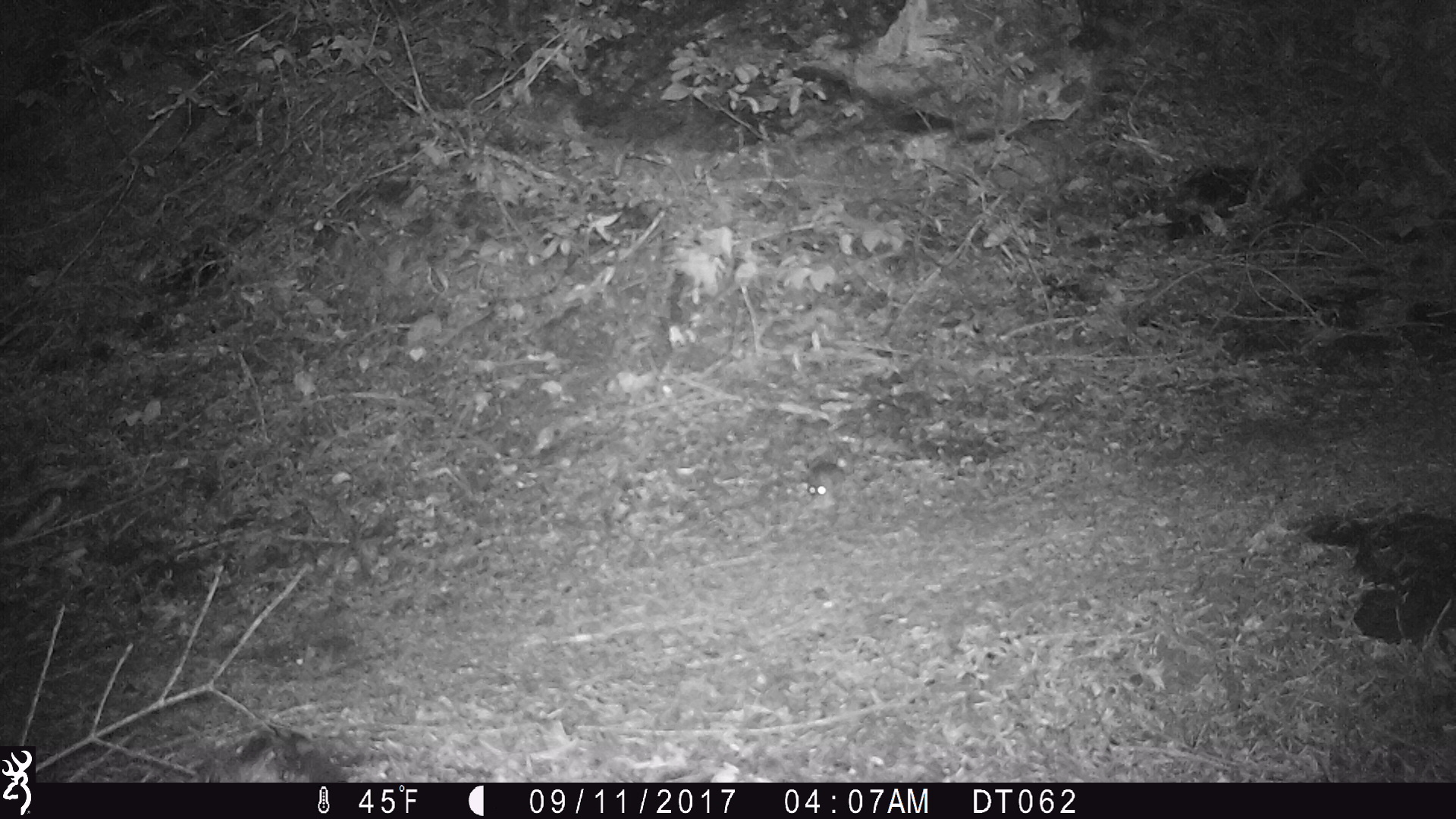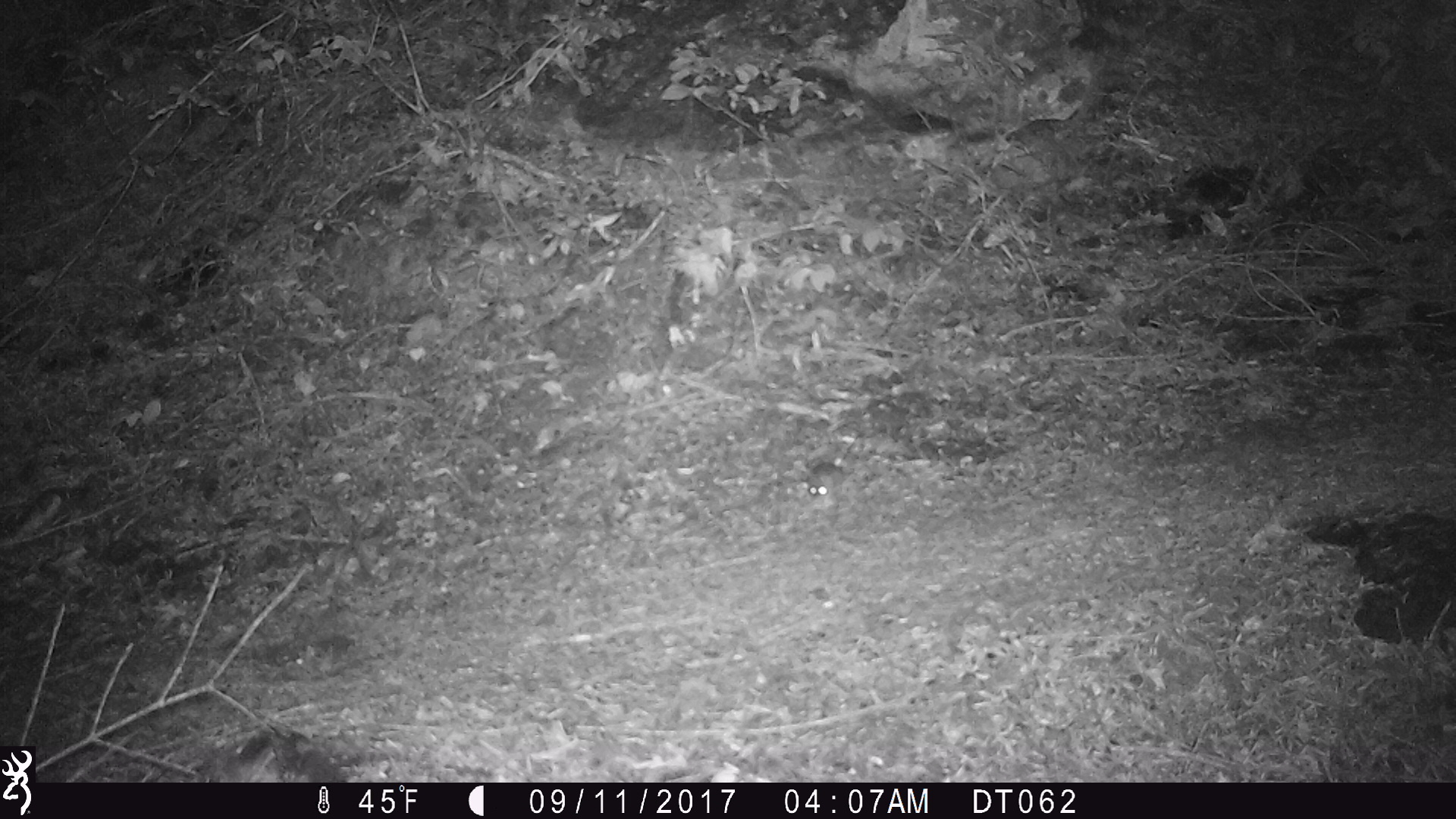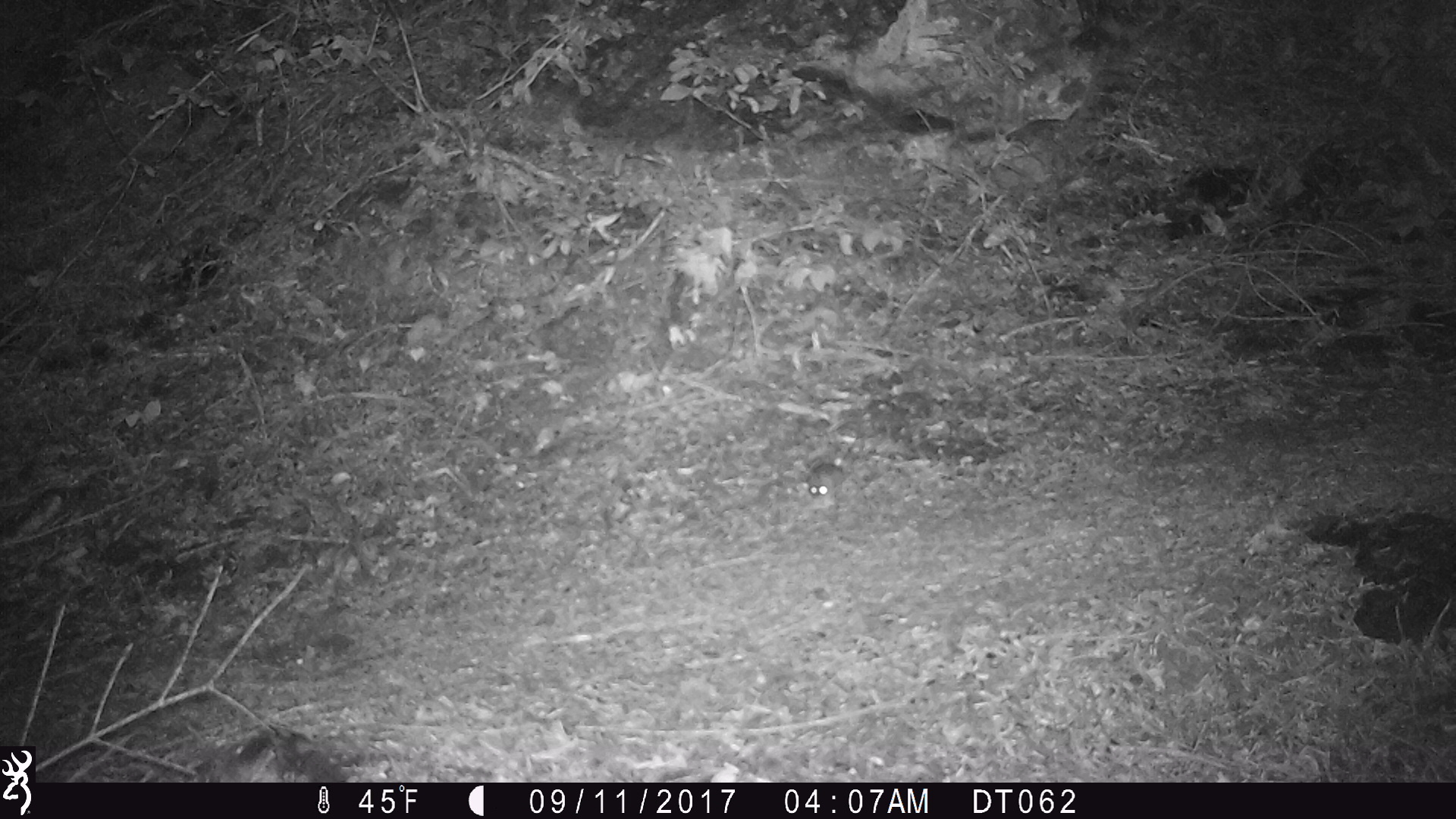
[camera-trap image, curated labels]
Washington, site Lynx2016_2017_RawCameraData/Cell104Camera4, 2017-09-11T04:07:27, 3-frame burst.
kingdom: Animalia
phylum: Chordata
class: Mammalia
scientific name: Mammalia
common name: small mammal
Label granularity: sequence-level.